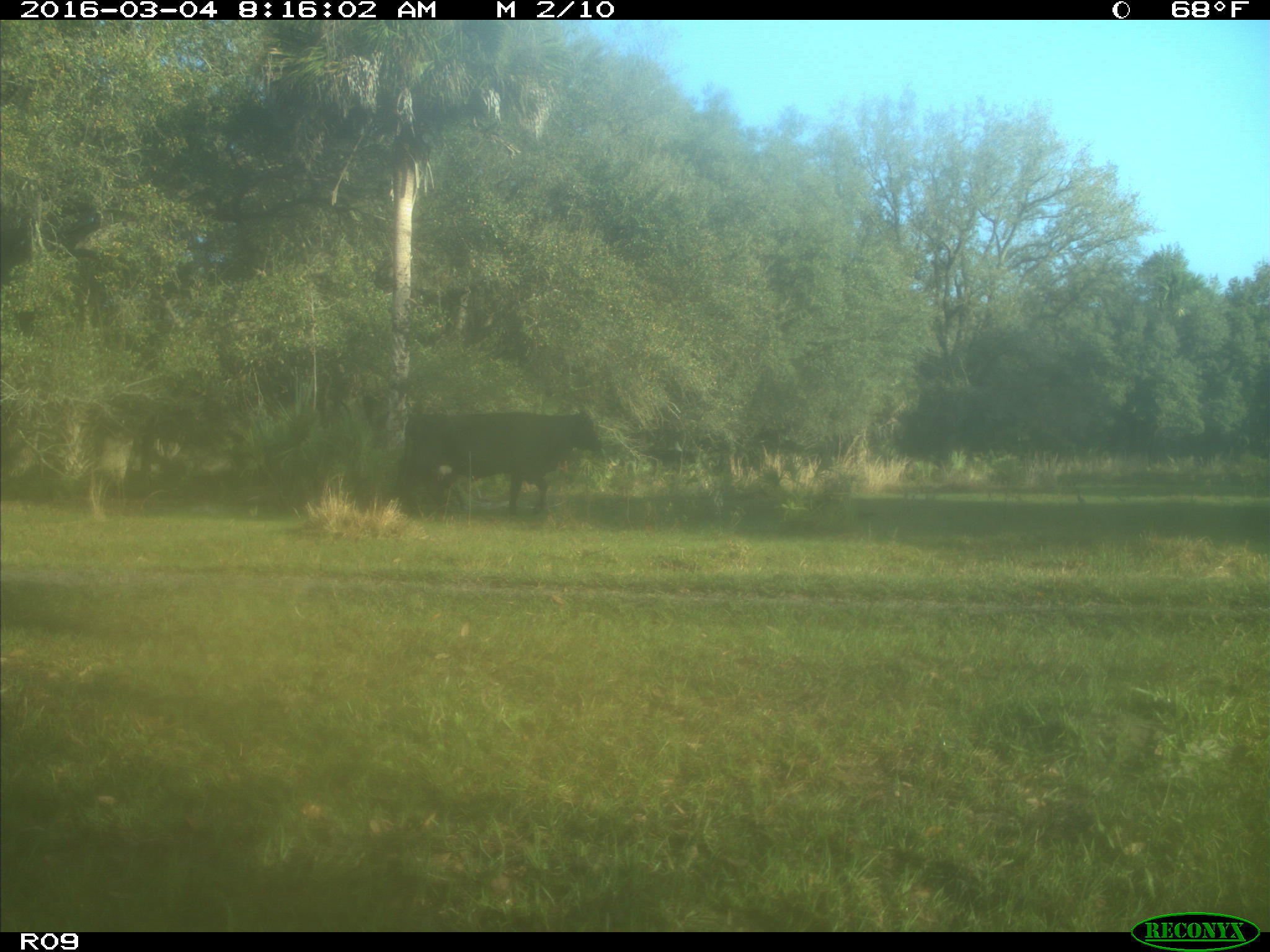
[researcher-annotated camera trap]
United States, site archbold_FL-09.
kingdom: Animalia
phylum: Chordata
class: Mammalia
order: Artiodactyla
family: Bovidae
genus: Bos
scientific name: Bos taurus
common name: domestic cow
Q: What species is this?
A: Bos taurus (domestic cow).